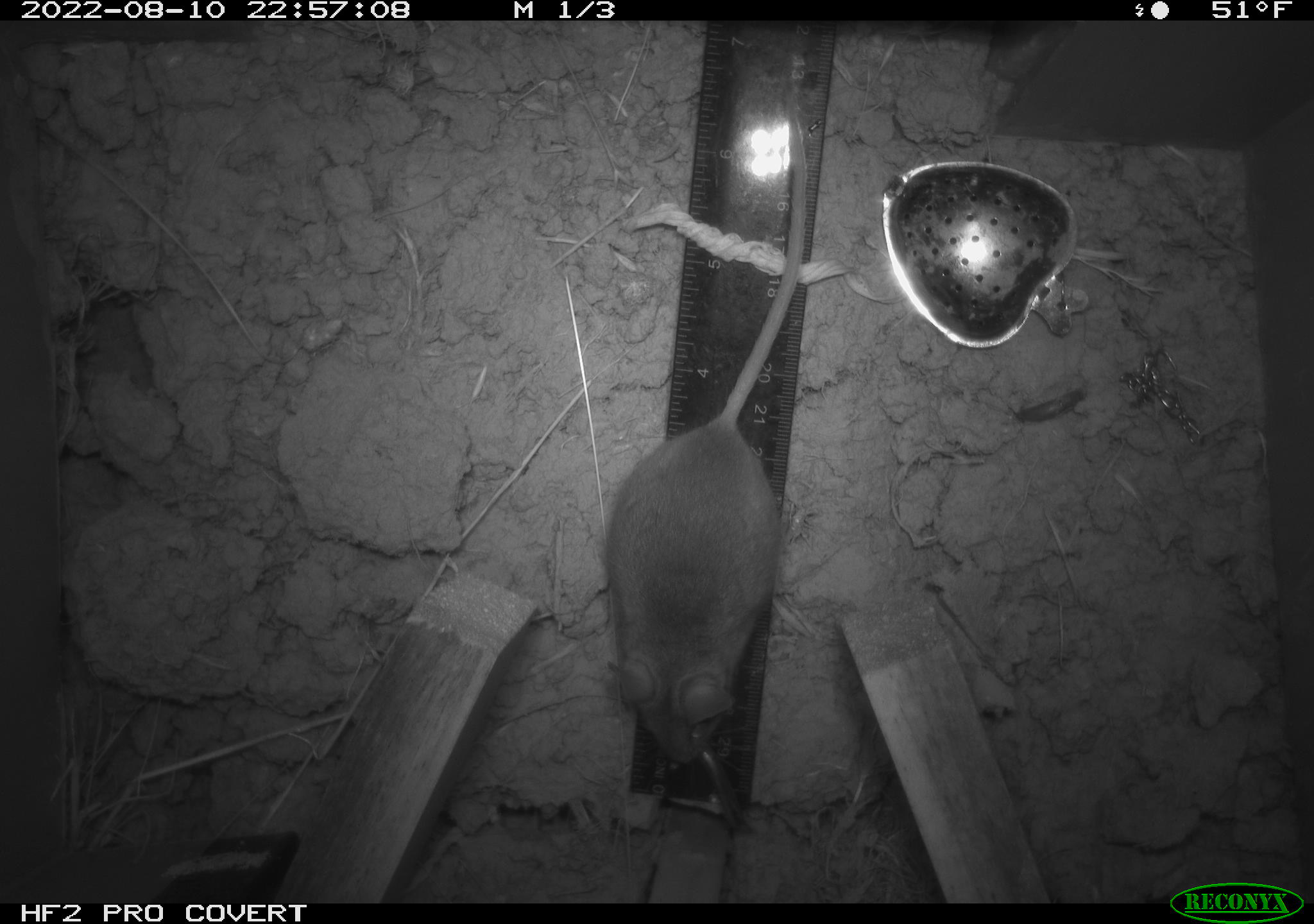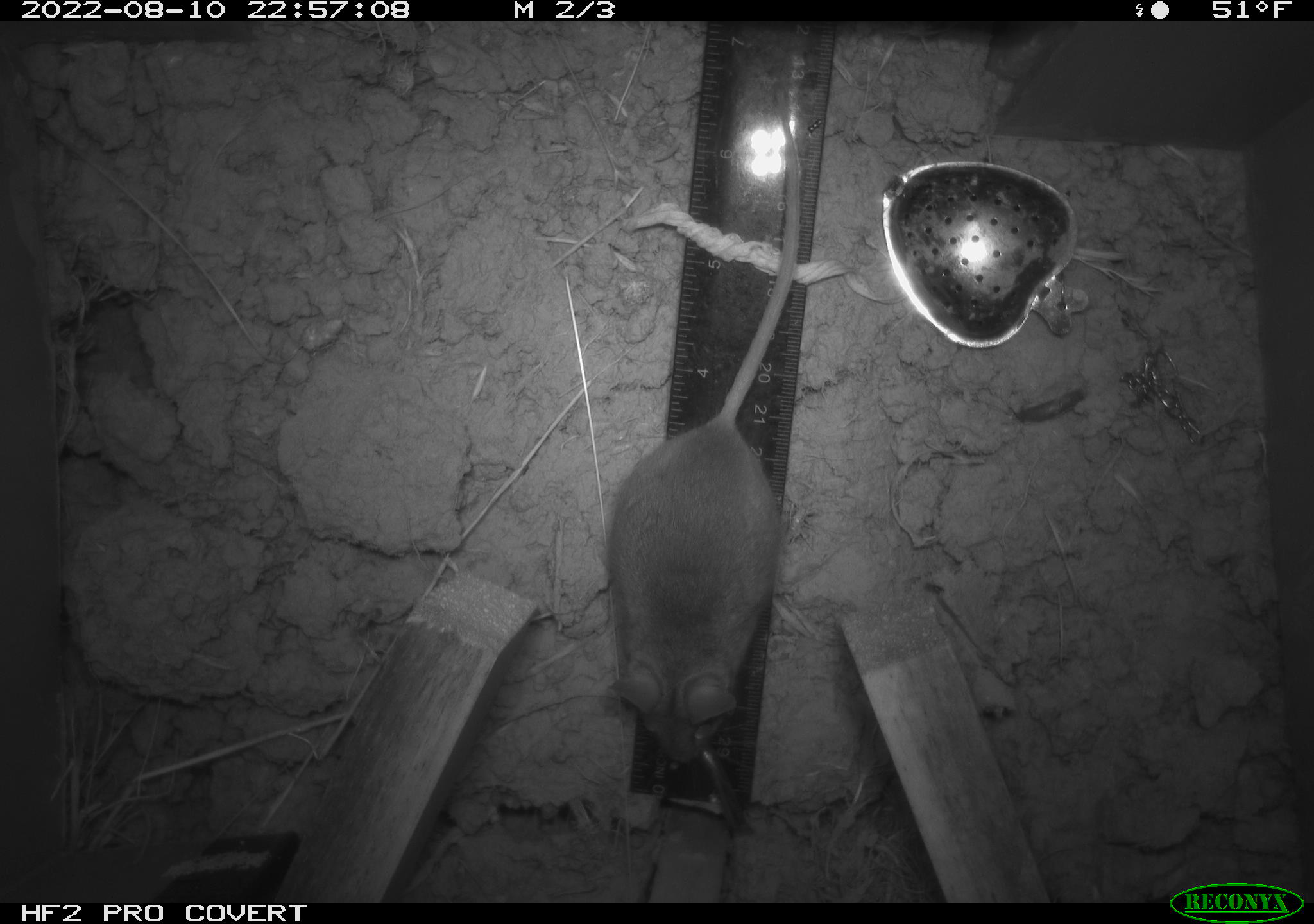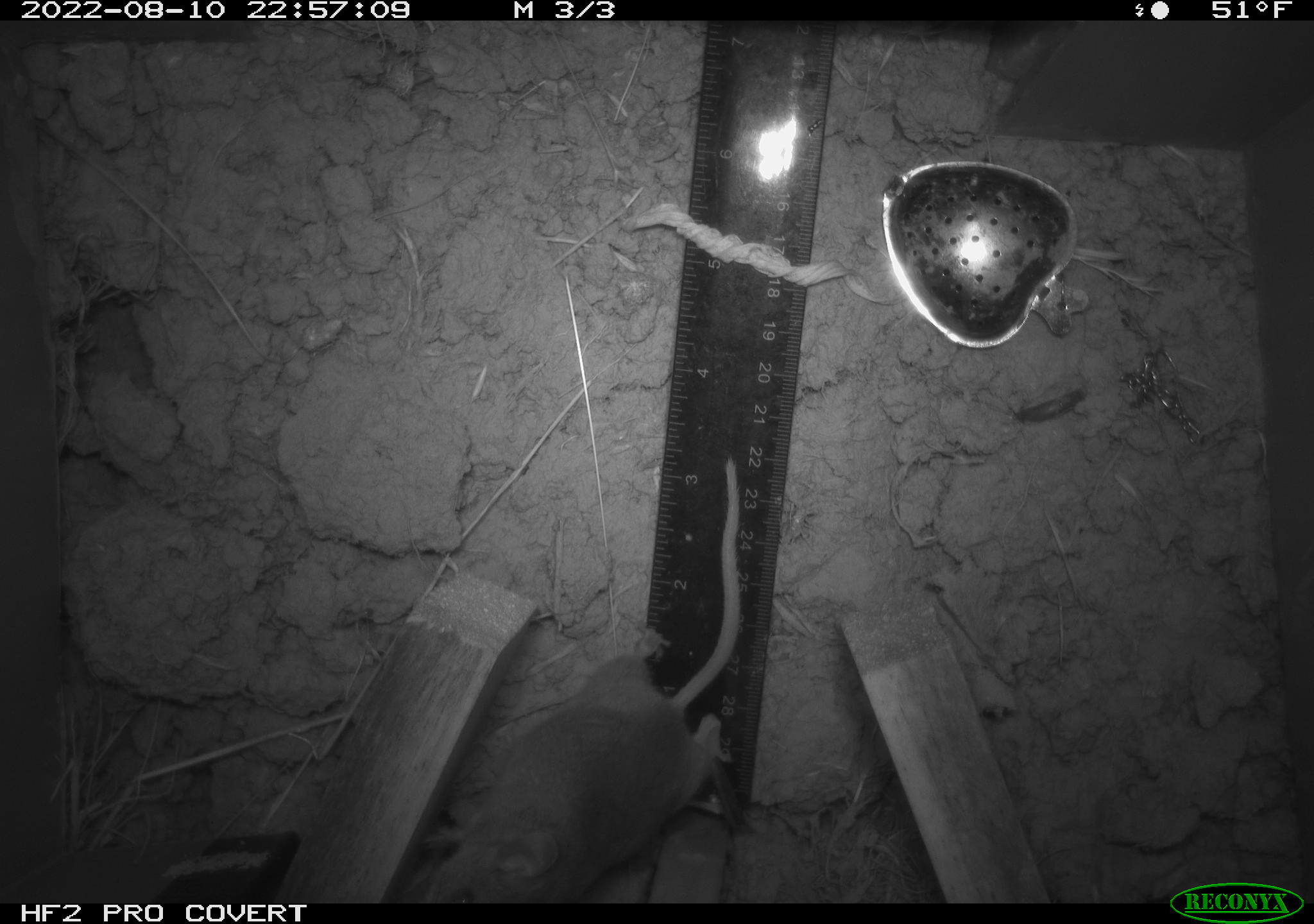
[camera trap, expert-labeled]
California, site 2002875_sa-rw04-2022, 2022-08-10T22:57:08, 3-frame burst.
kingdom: Animalia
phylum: Chordata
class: Mammalia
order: Rodentia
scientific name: Rodentia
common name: mouse species